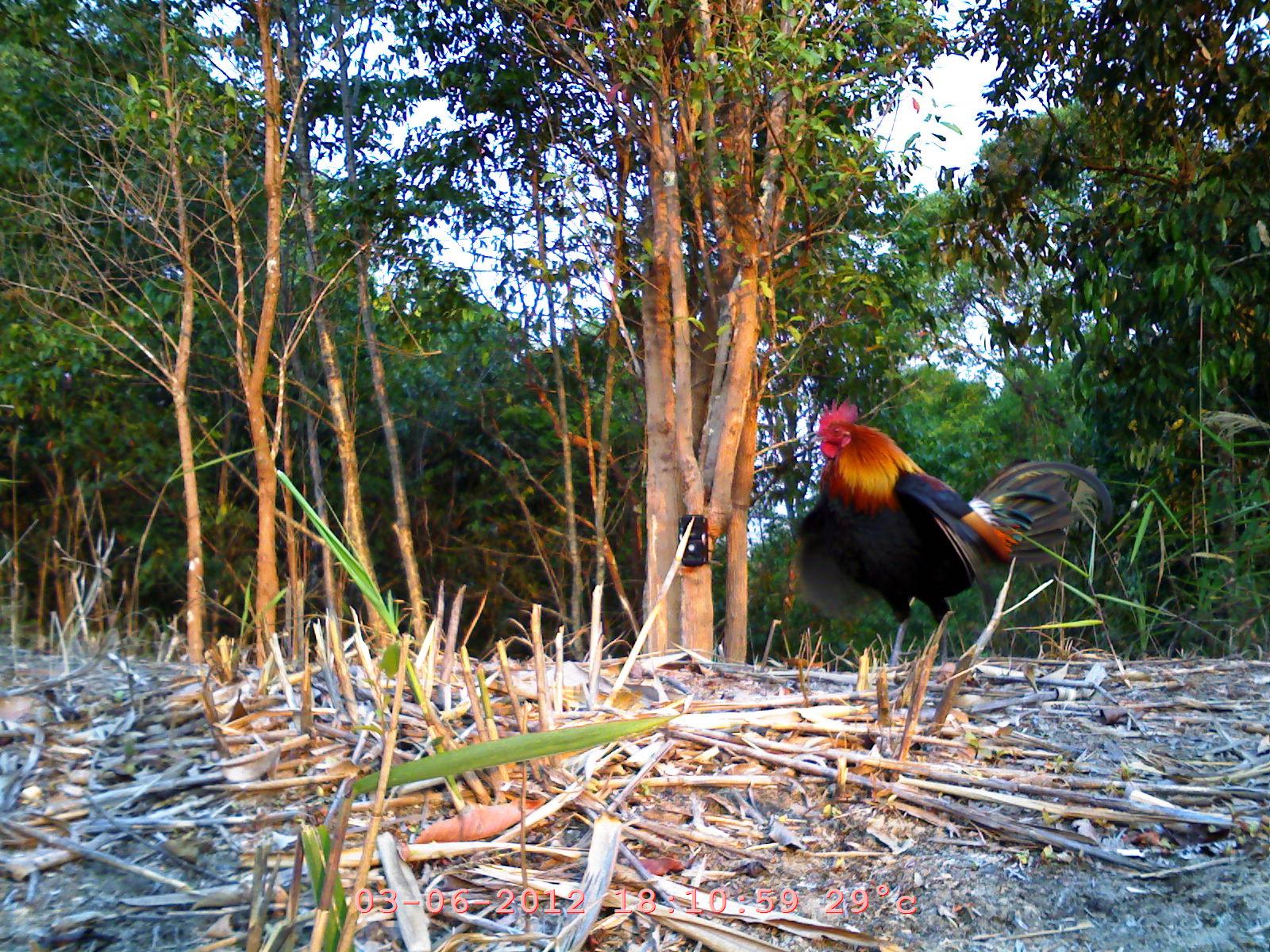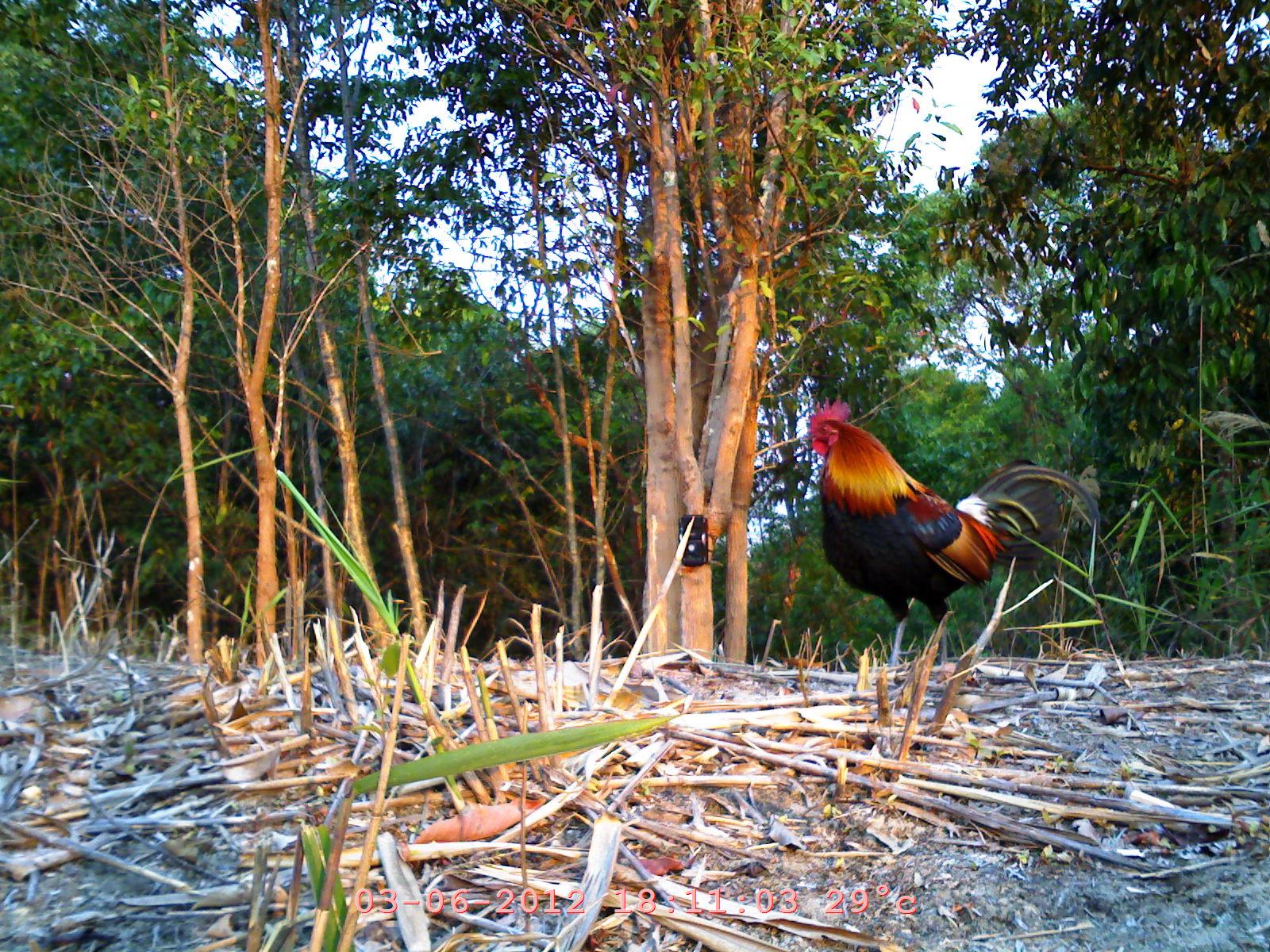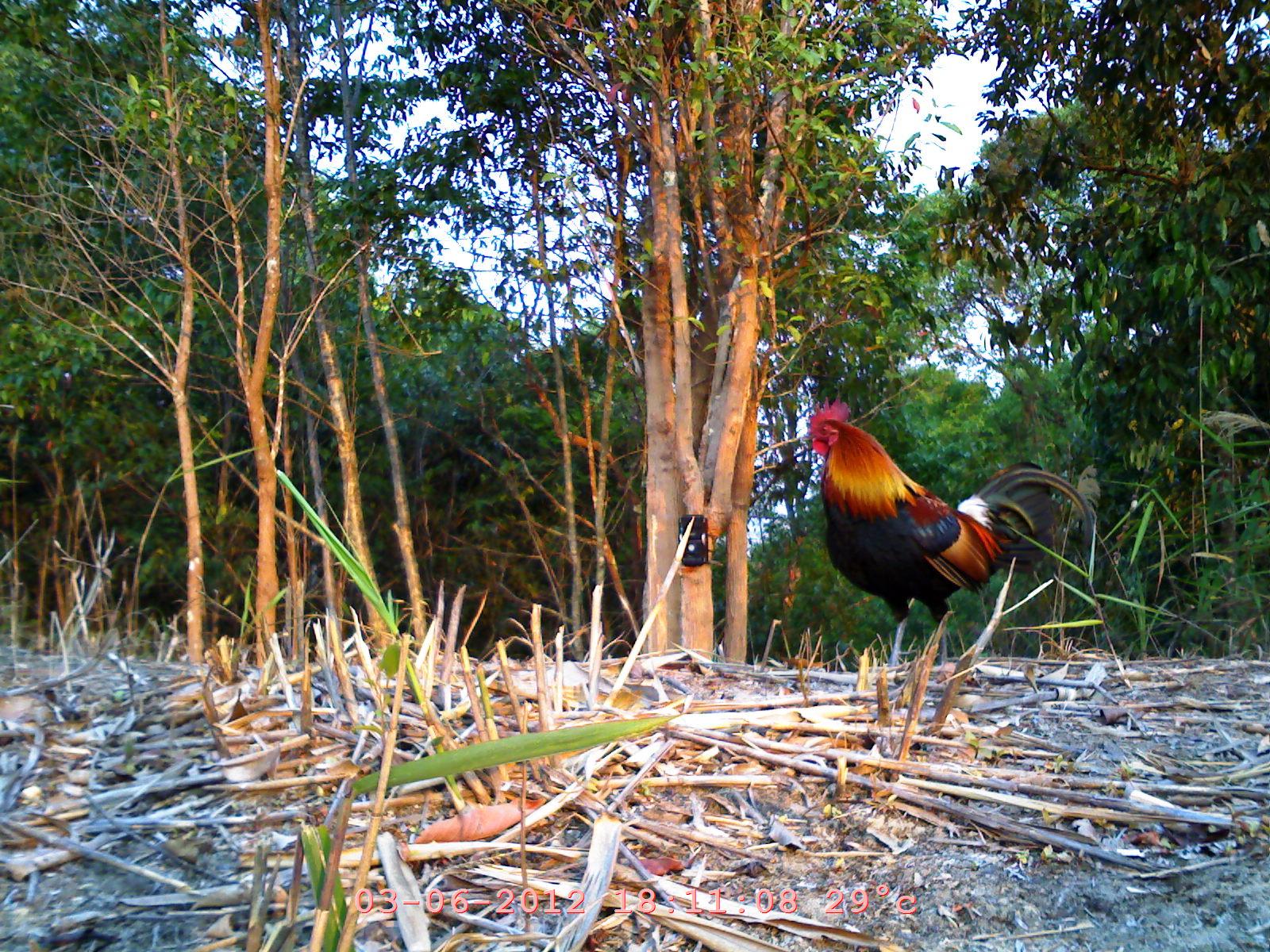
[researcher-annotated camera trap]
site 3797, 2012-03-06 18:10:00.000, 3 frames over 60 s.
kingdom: Animalia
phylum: Chordata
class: Aves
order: Galliformes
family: Phasianidae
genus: Gallus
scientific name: Gallus gallus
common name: red junglefowl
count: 1